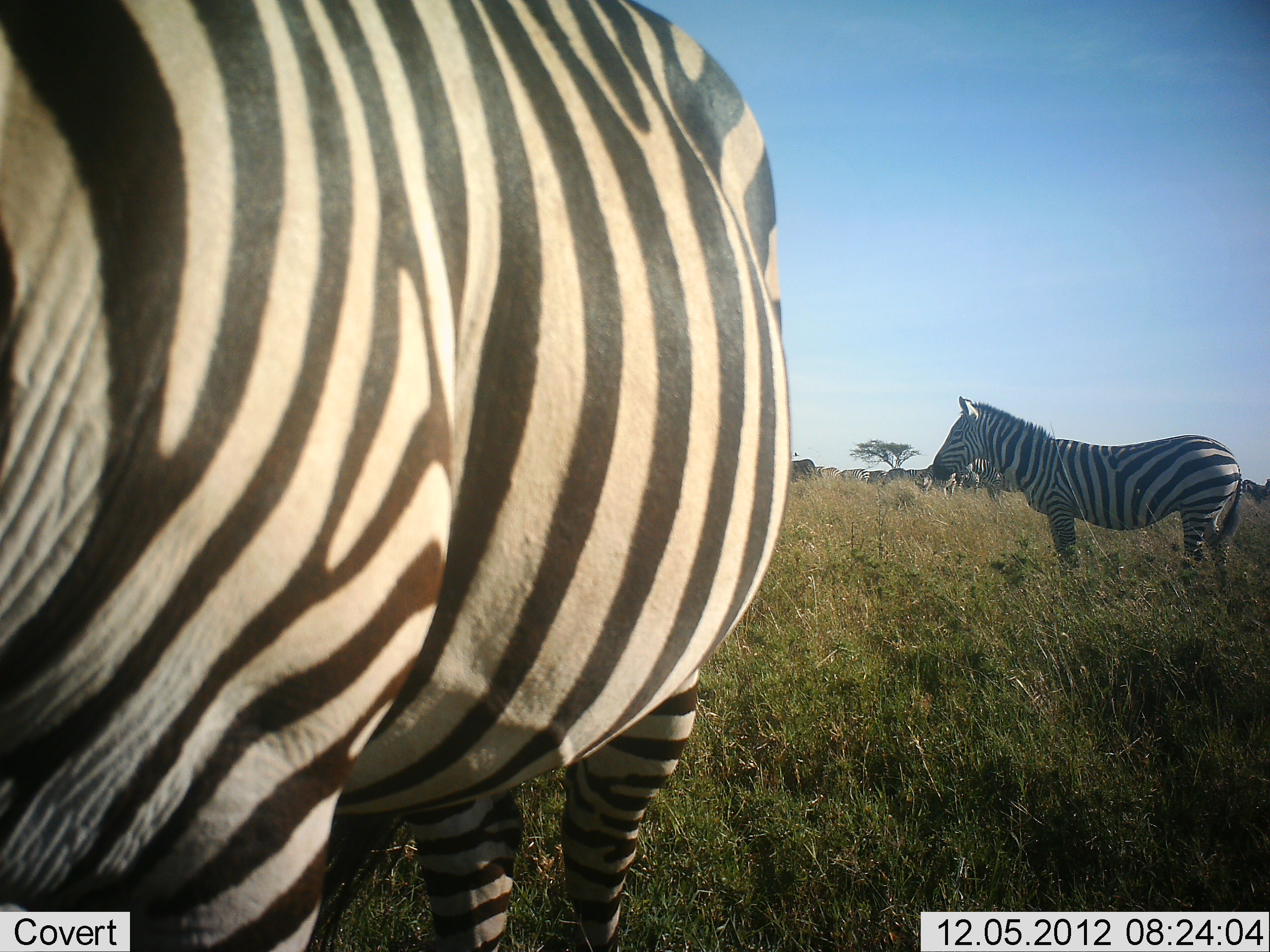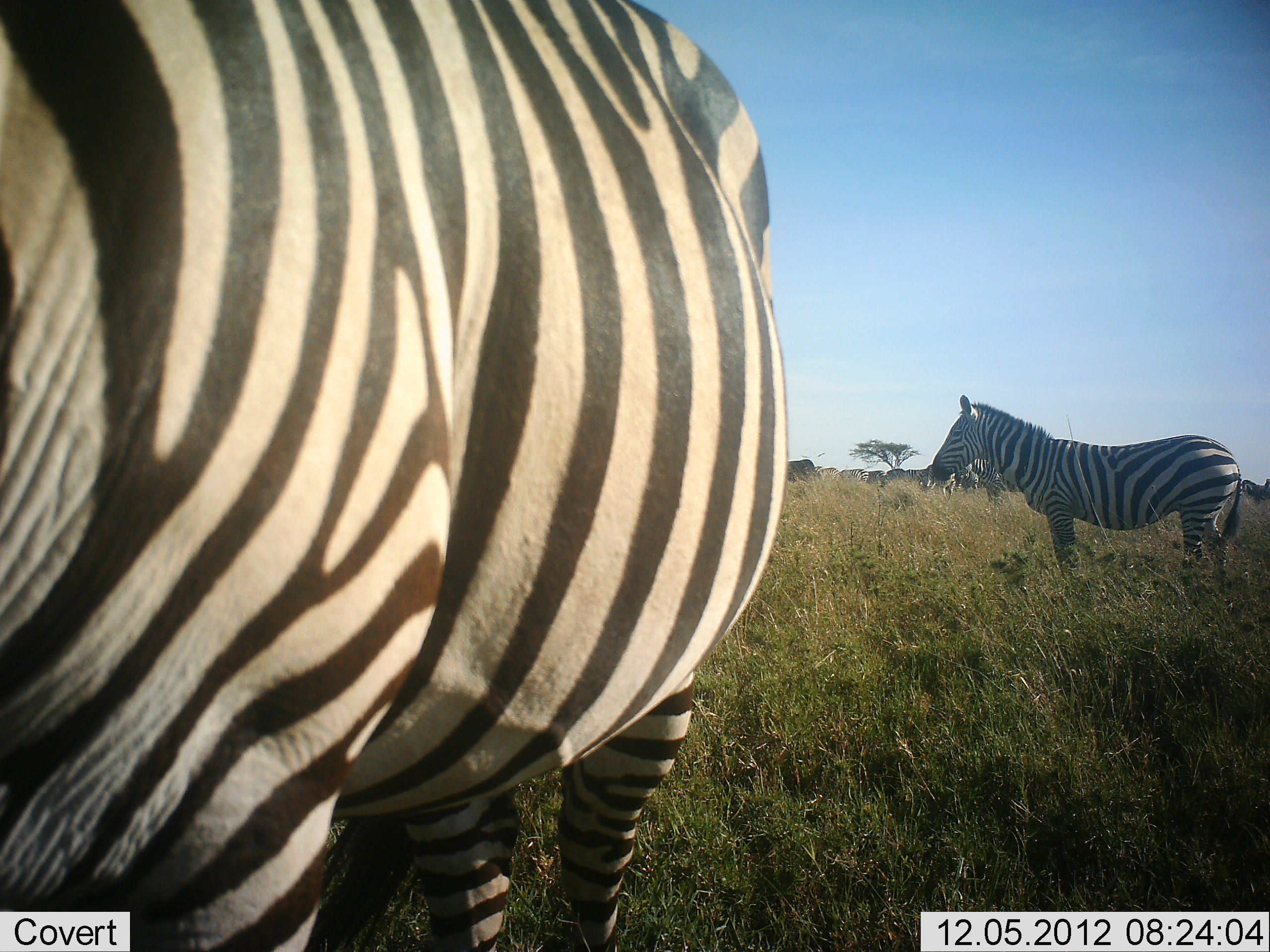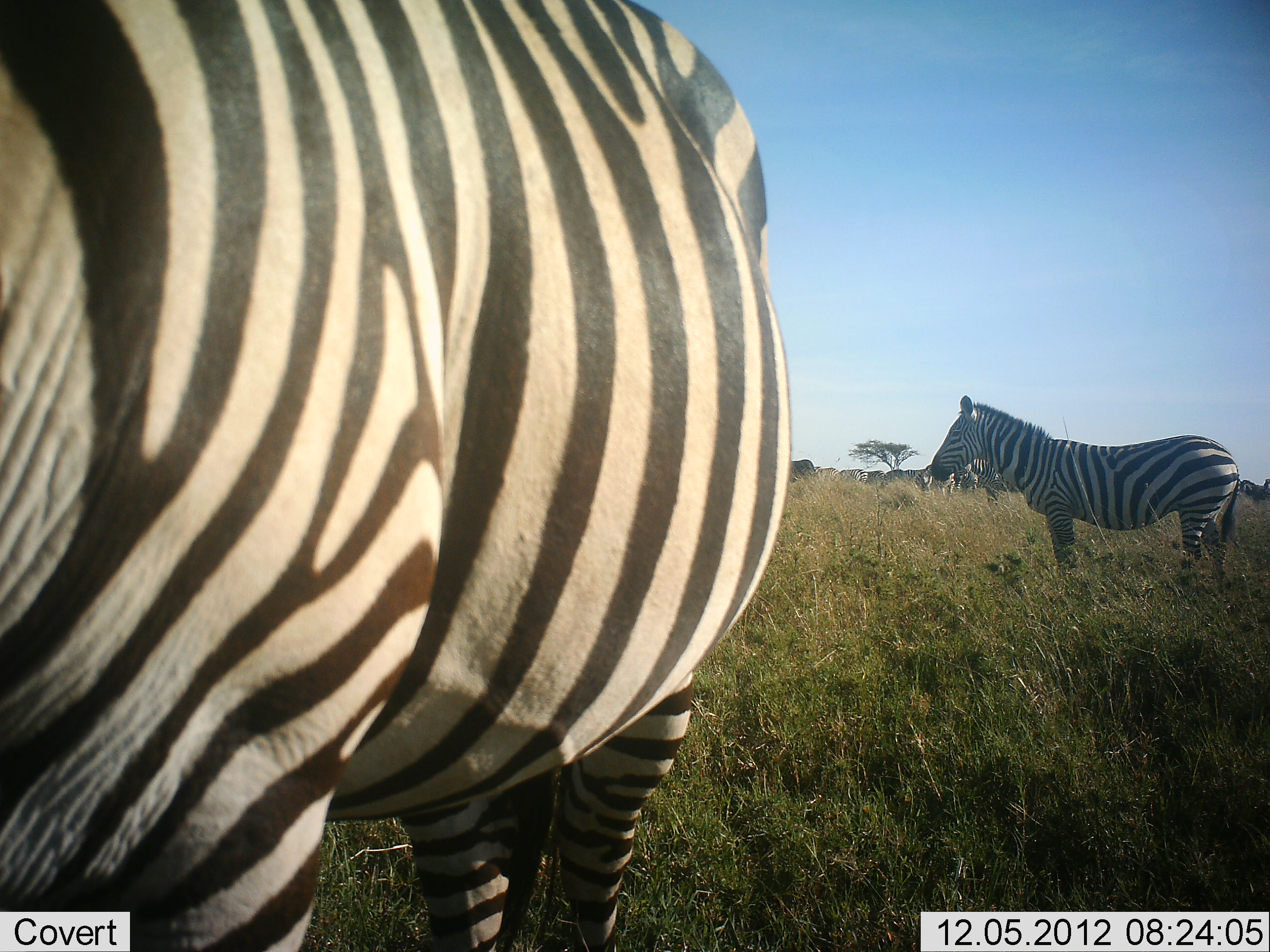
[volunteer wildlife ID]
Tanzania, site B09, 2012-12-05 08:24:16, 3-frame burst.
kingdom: Animalia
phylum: Chordata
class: Mammalia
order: Perissodactyla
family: Equidae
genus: Equus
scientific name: Equus quagga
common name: plains zebra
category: zebra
Zebra (plains zebra) (Equus quagga), count 2. Behavior (volunteer vote fractions): standing 100%, resting 0%, moving 0%, interacting 9%. Young present (vote fraction): 0%. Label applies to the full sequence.